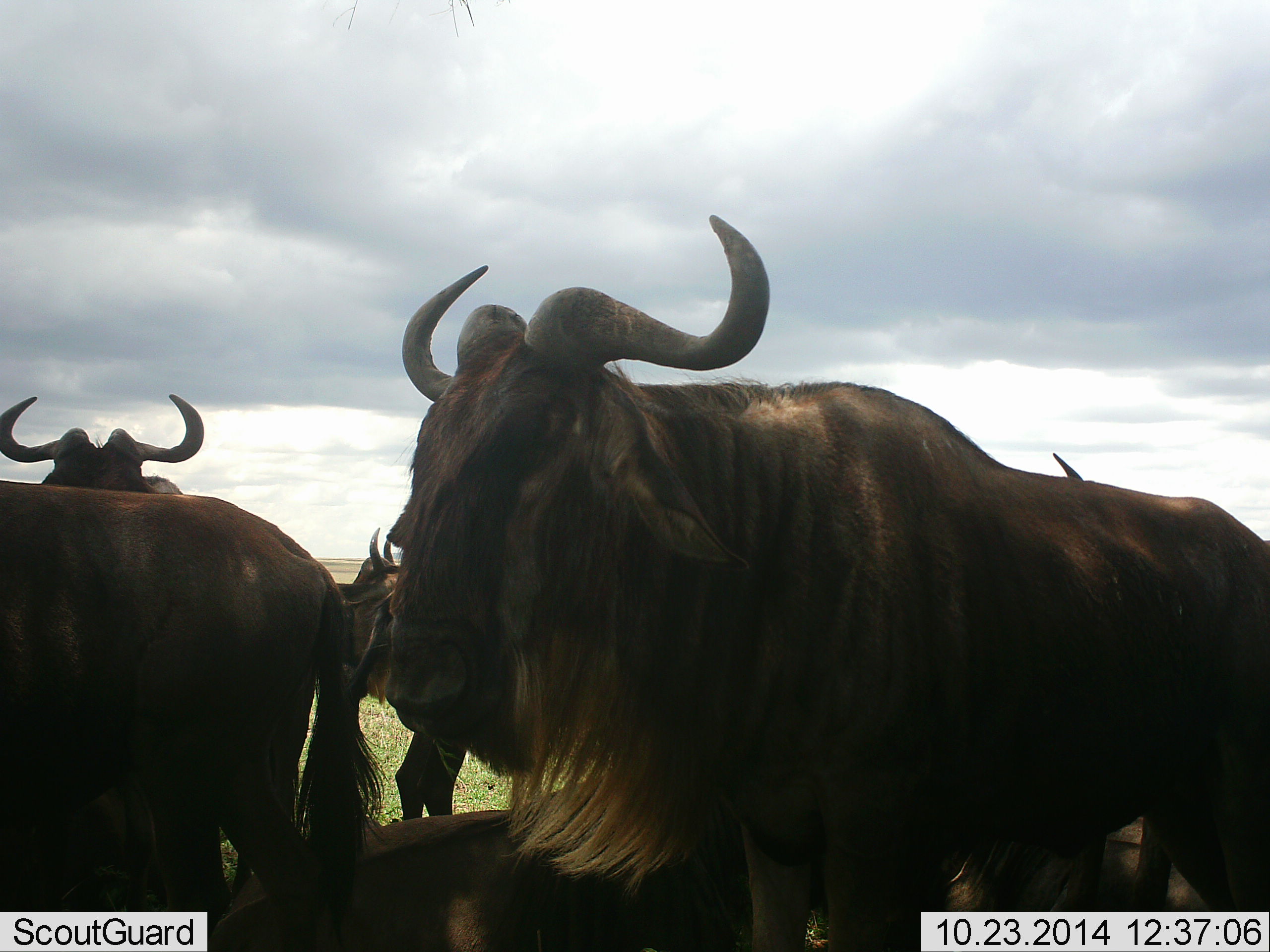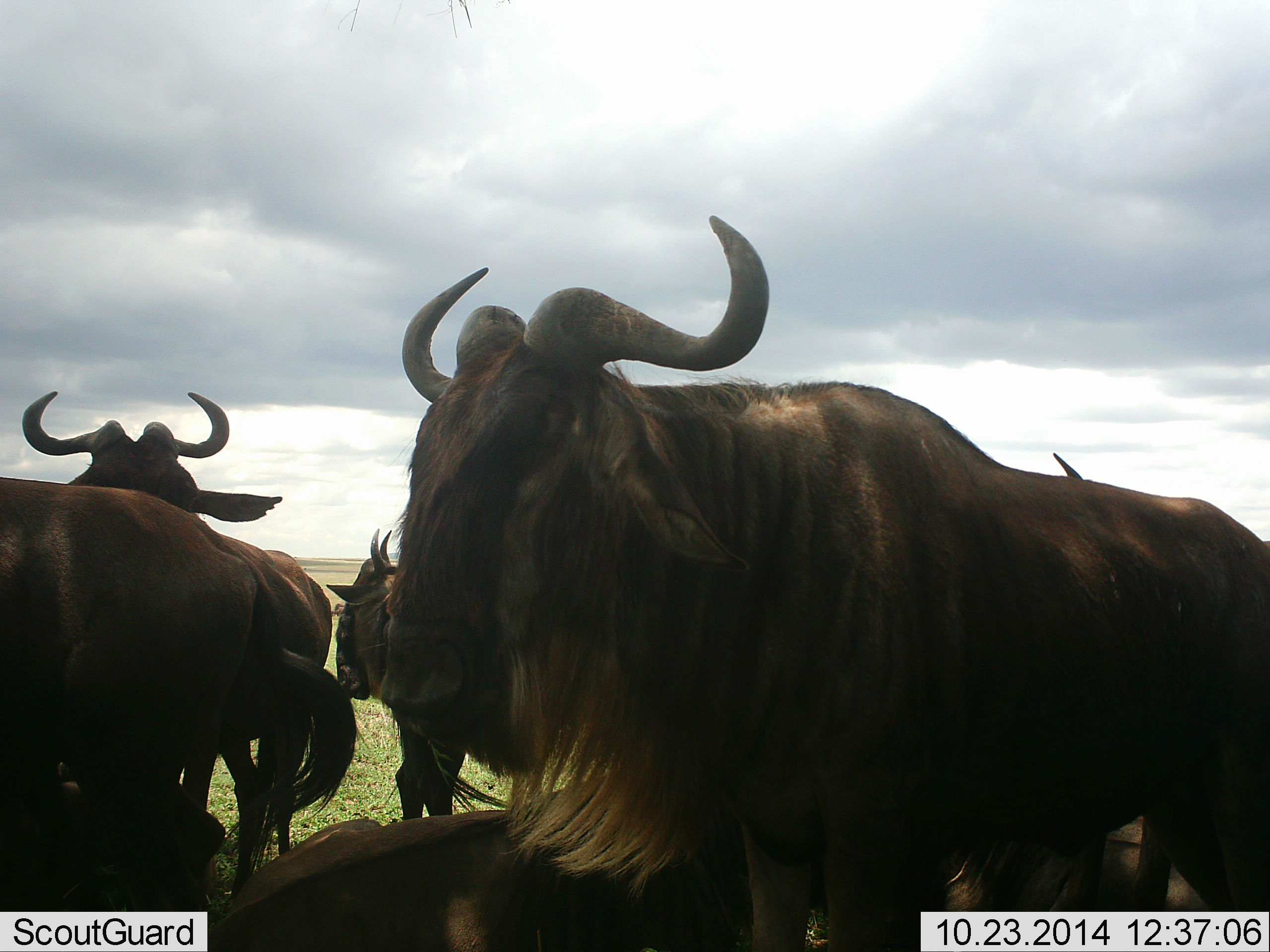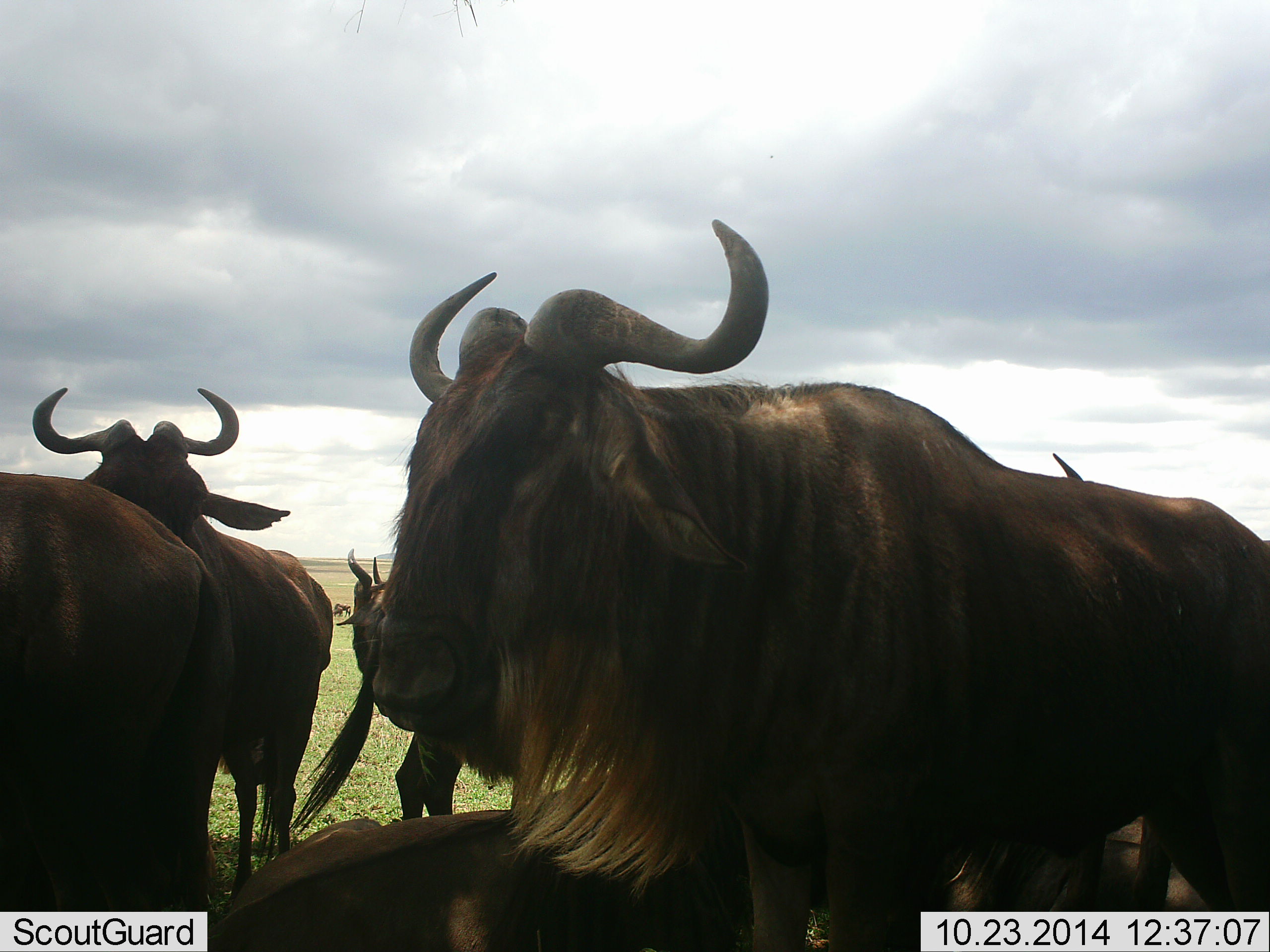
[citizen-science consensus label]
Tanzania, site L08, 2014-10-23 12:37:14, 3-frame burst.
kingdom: Animalia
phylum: Chordata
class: Mammalia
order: Artiodactyla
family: Bovidae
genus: Connochaetes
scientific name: Connochaetes taurinus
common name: blue wildebeest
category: wildebeest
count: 5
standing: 90%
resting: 70%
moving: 10%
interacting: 10%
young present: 10%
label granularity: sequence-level